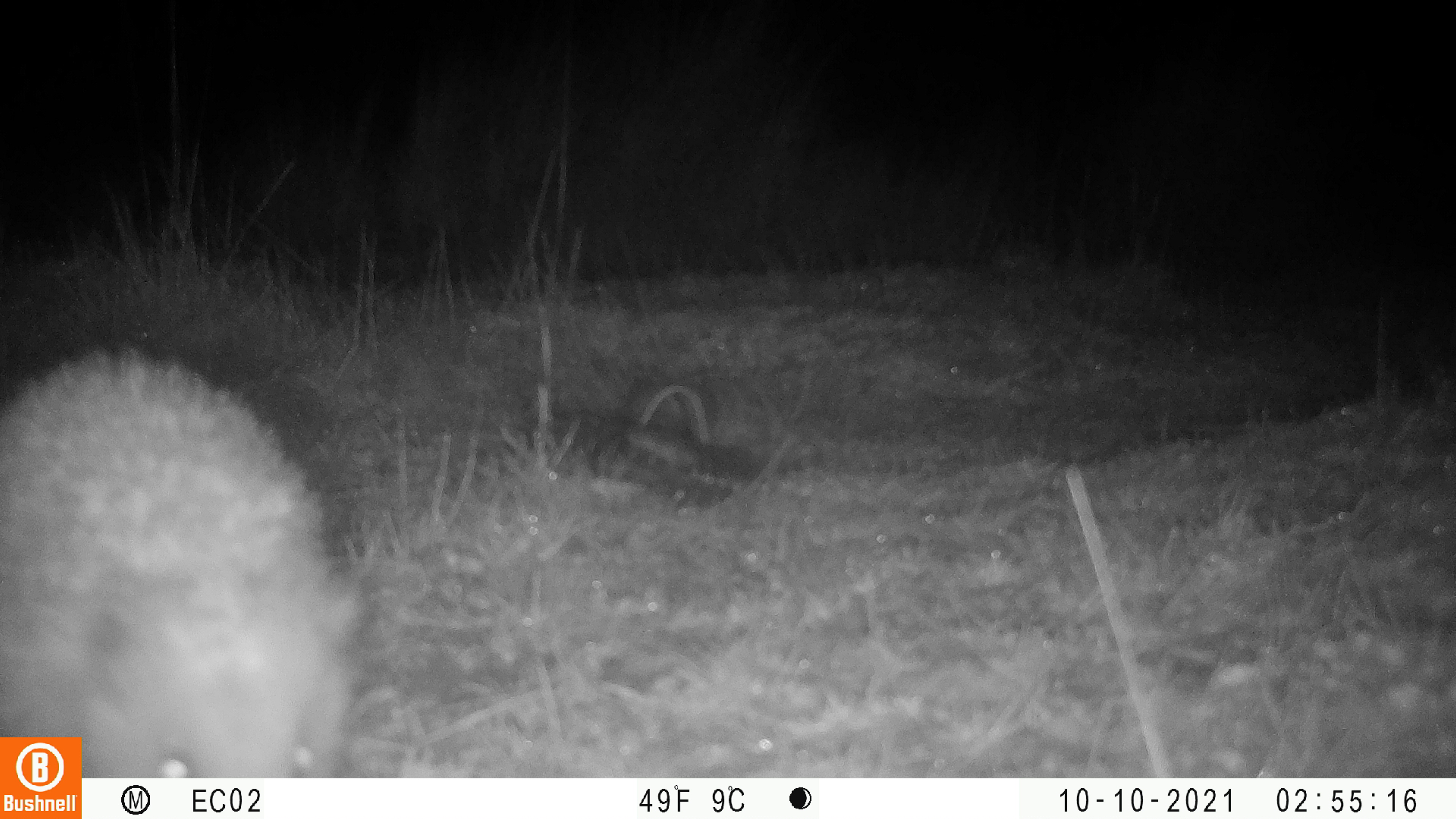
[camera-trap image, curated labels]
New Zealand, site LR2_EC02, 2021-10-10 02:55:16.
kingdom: Animalia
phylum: Chordata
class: Mammalia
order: Eulipotyphla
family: Erinaceidae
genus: Erinaceus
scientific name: Erinaceus europaeus europaeus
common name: european hedgehog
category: hedgehog